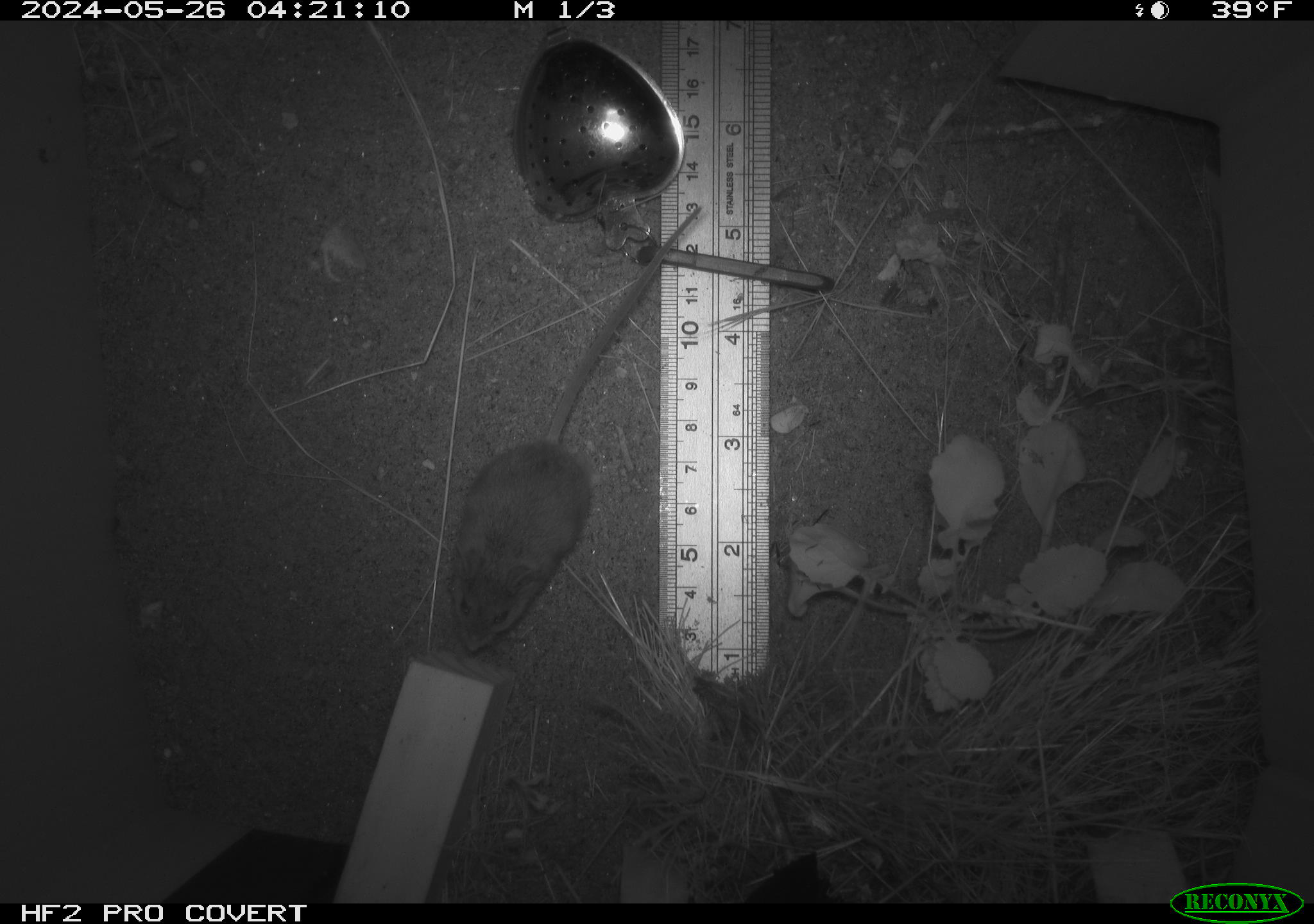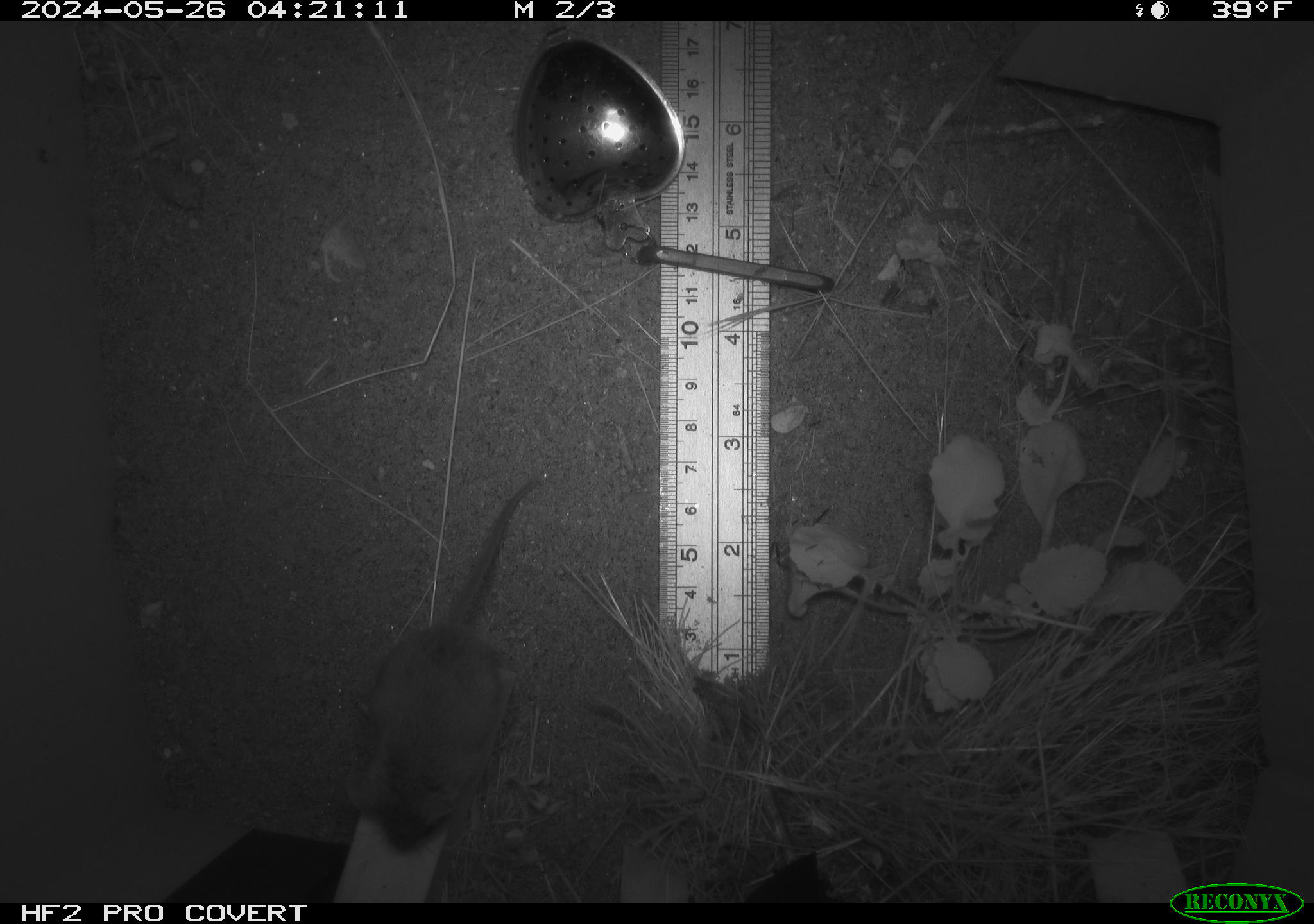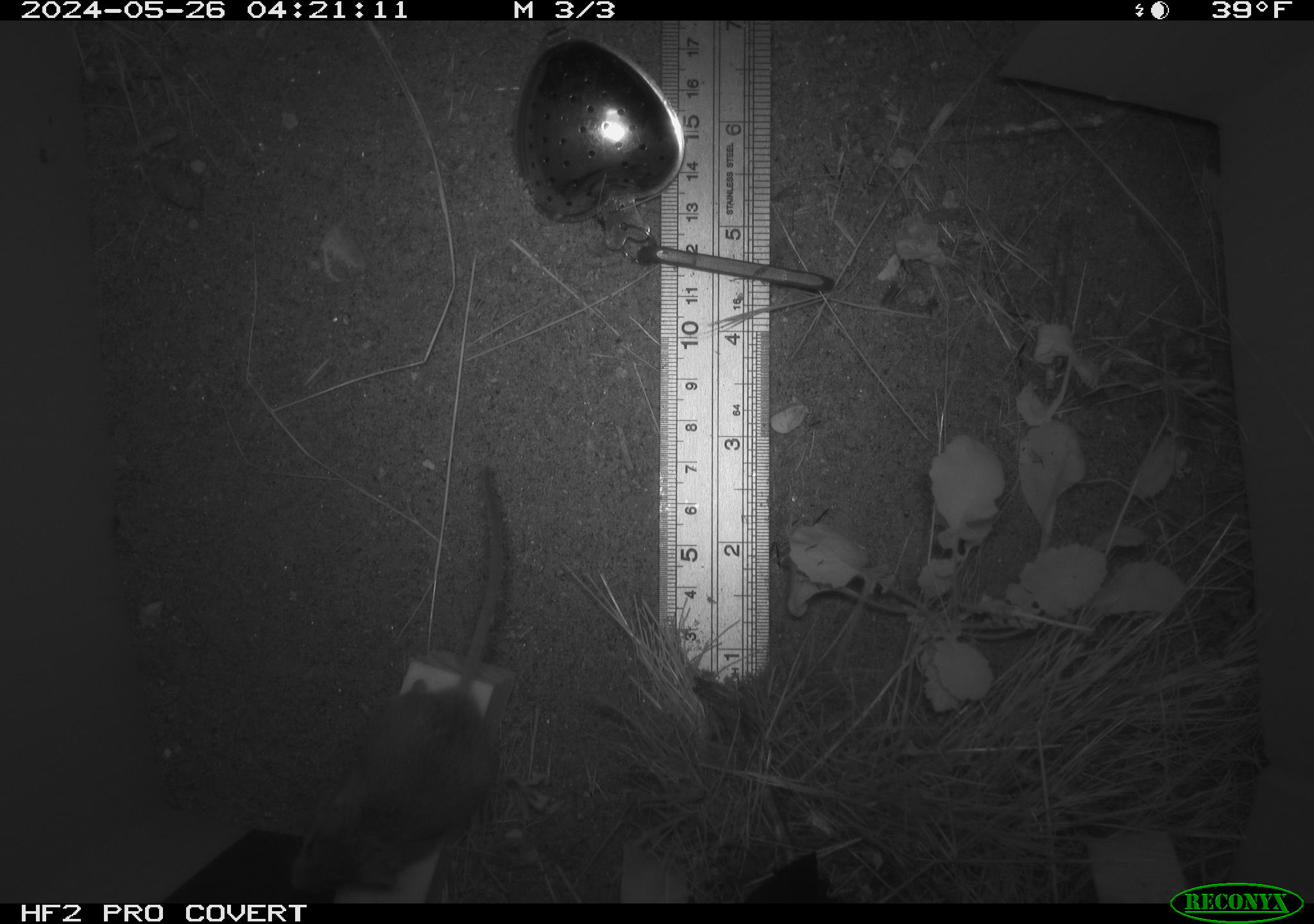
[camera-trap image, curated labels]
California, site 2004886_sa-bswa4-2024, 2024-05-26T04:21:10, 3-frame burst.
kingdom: Animalia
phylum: Chordata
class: Mammalia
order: Rodentia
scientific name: Rodentia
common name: rodent